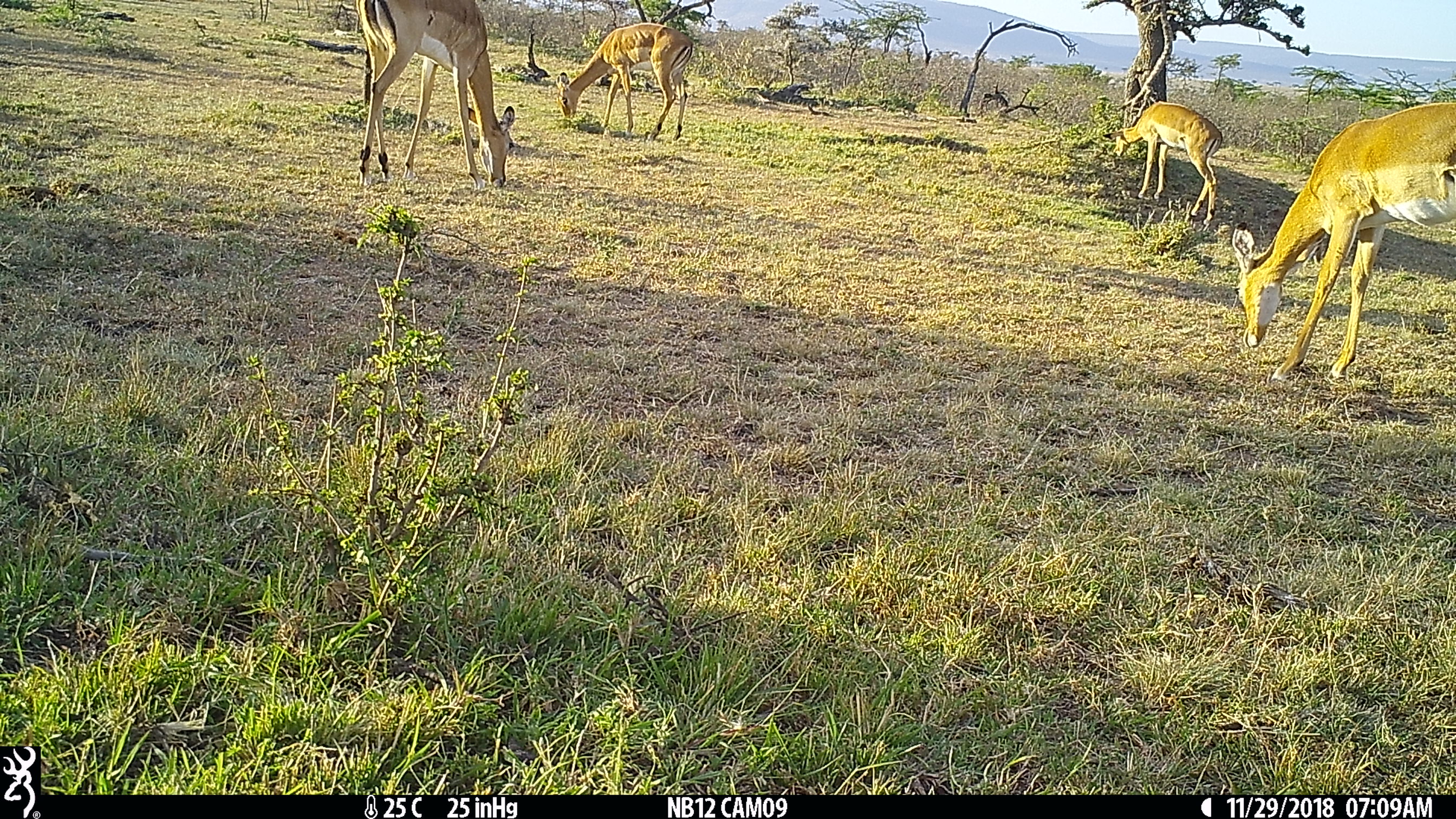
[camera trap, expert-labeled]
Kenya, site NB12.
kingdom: Animalia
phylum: Chordata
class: Mammalia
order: Artiodactyla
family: Bovidae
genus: Aepyceros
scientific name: Aepyceros melampus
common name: impala